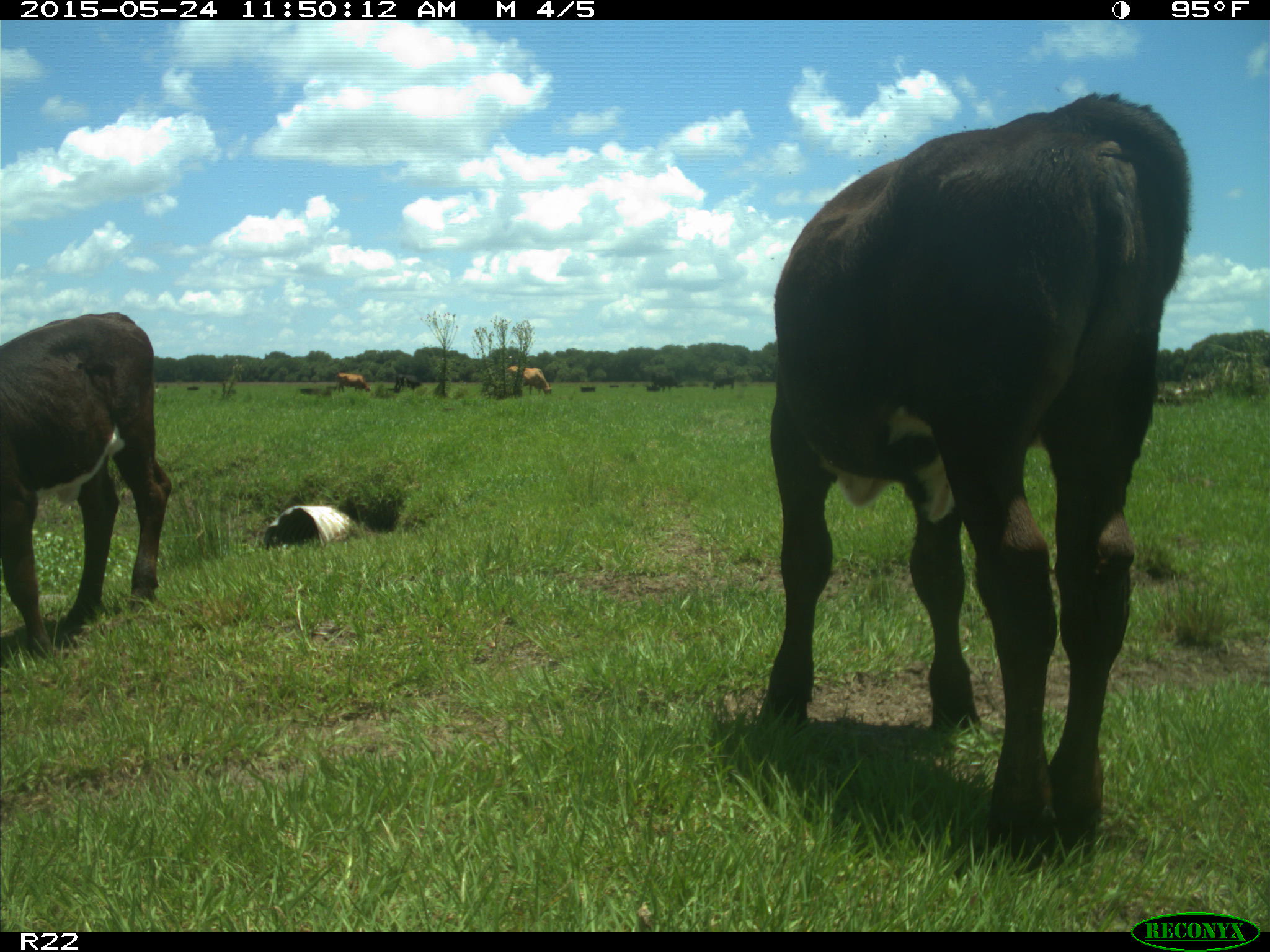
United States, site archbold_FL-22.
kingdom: Animalia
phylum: Chordata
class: Mammalia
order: Artiodactyla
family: Bovidae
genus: Bos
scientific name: Bos taurus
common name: domestic cow